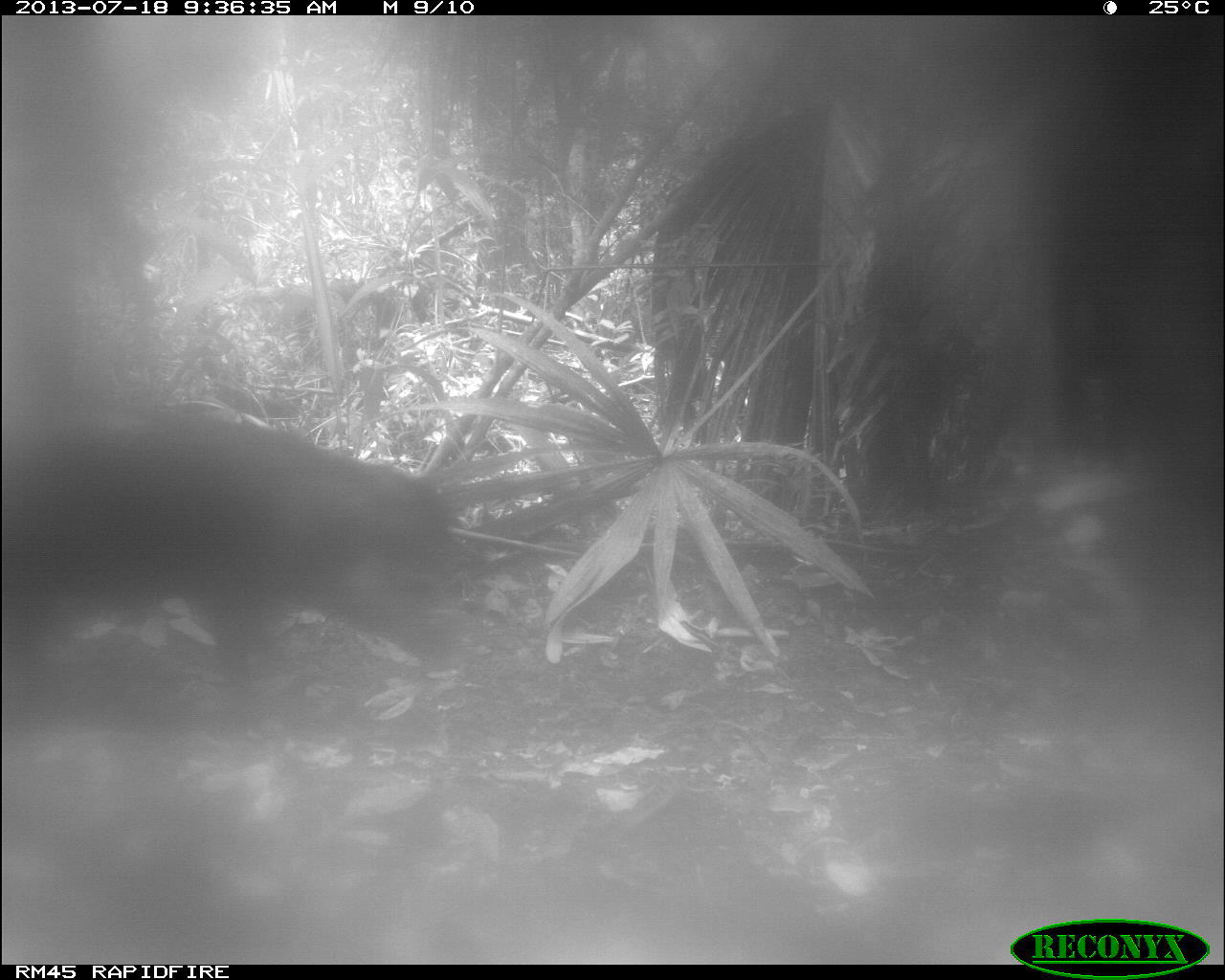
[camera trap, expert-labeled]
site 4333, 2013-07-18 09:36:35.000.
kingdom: Animalia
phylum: Chordata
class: Mammalia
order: Artiodactyla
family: Tayassuidae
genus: Tayassu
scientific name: Tayassu pecari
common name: white-lipped peccary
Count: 2.